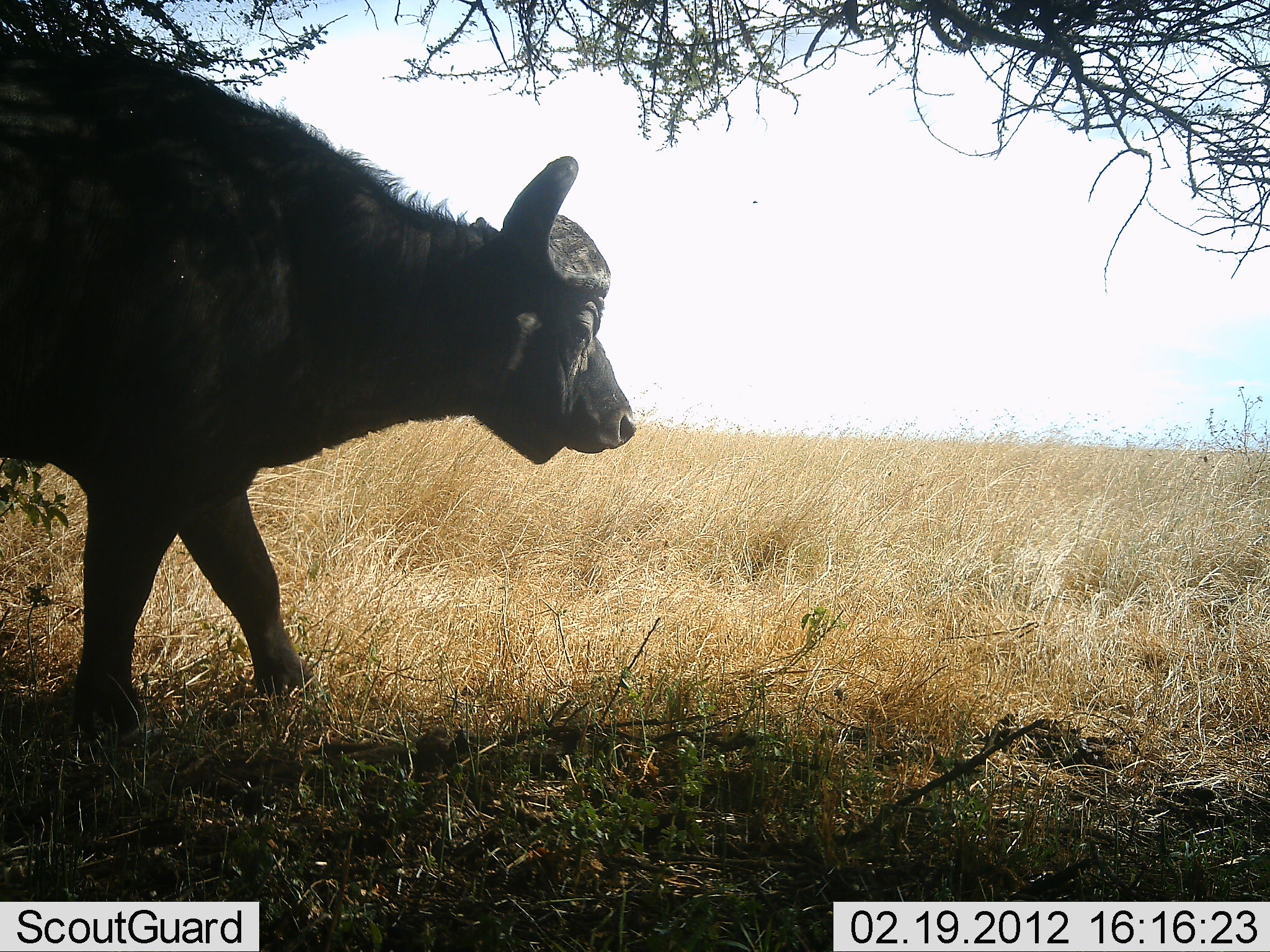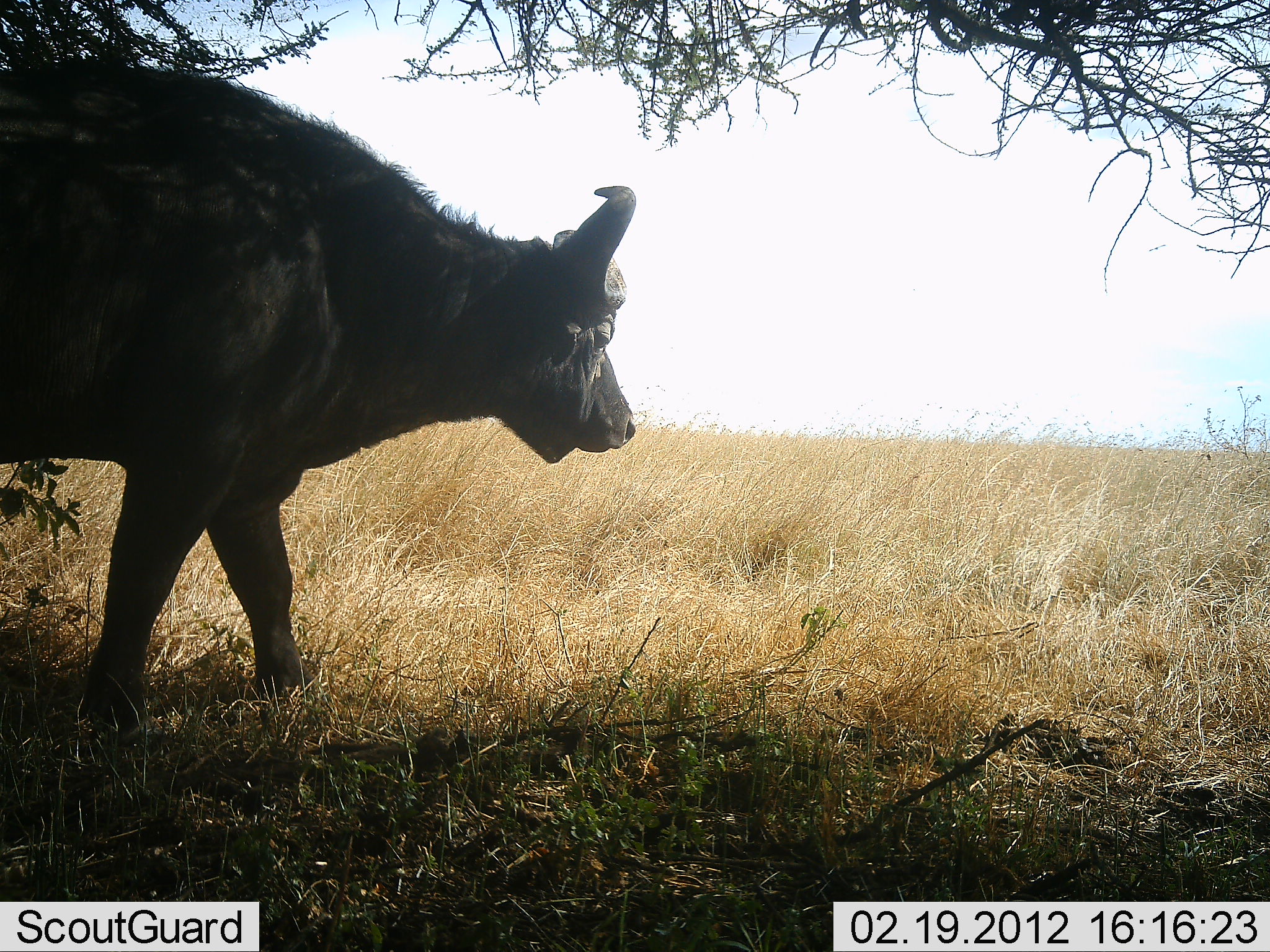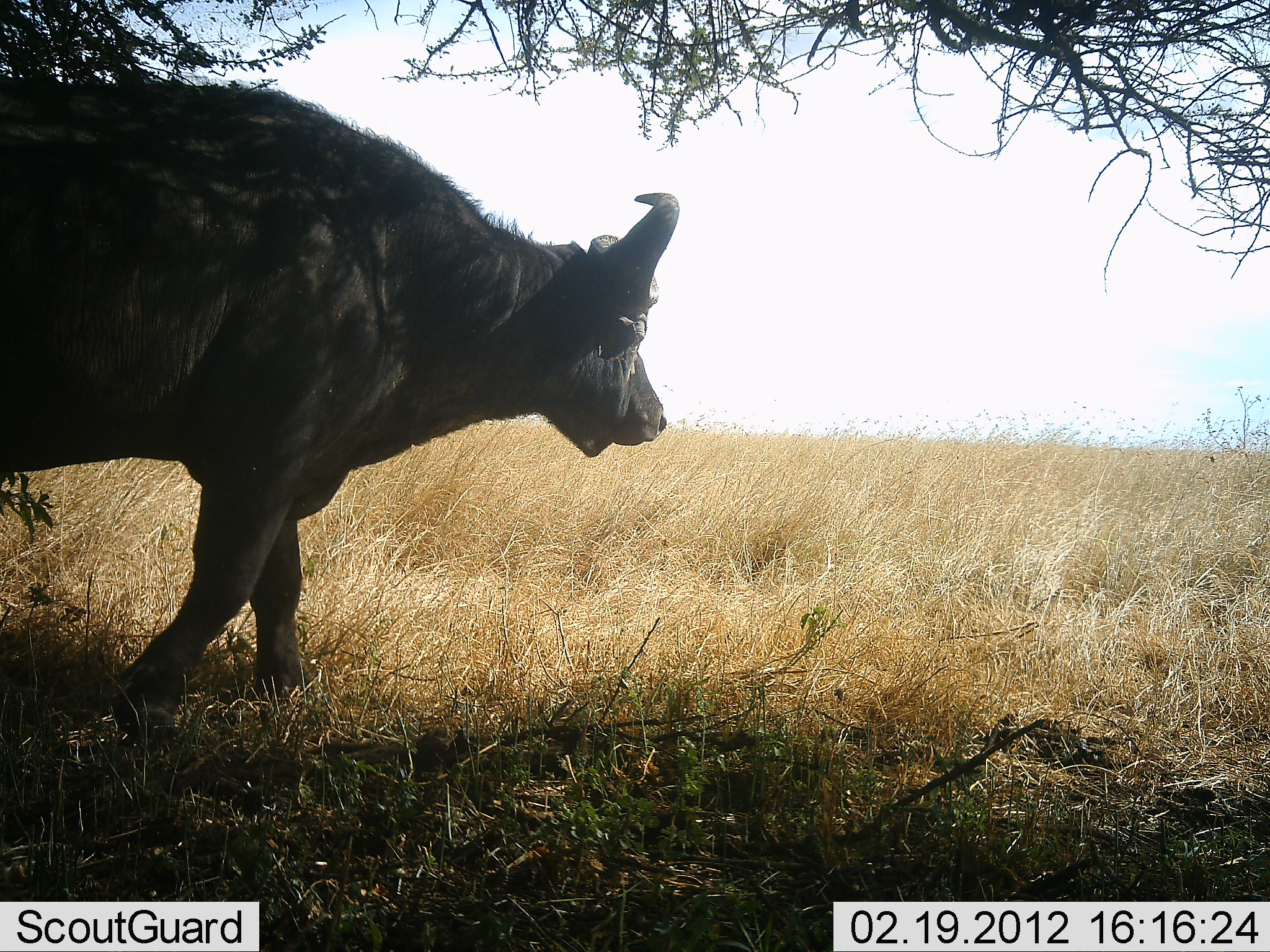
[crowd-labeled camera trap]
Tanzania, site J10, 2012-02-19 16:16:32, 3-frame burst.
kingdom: Animalia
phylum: Chordata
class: Mammalia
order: Artiodactyla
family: Bovidae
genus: Syncerus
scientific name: Syncerus caffer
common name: cape buffalo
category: buffalo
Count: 1.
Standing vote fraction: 23%.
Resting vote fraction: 0%.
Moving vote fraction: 77%.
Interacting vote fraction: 0%.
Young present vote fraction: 0%.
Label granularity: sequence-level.